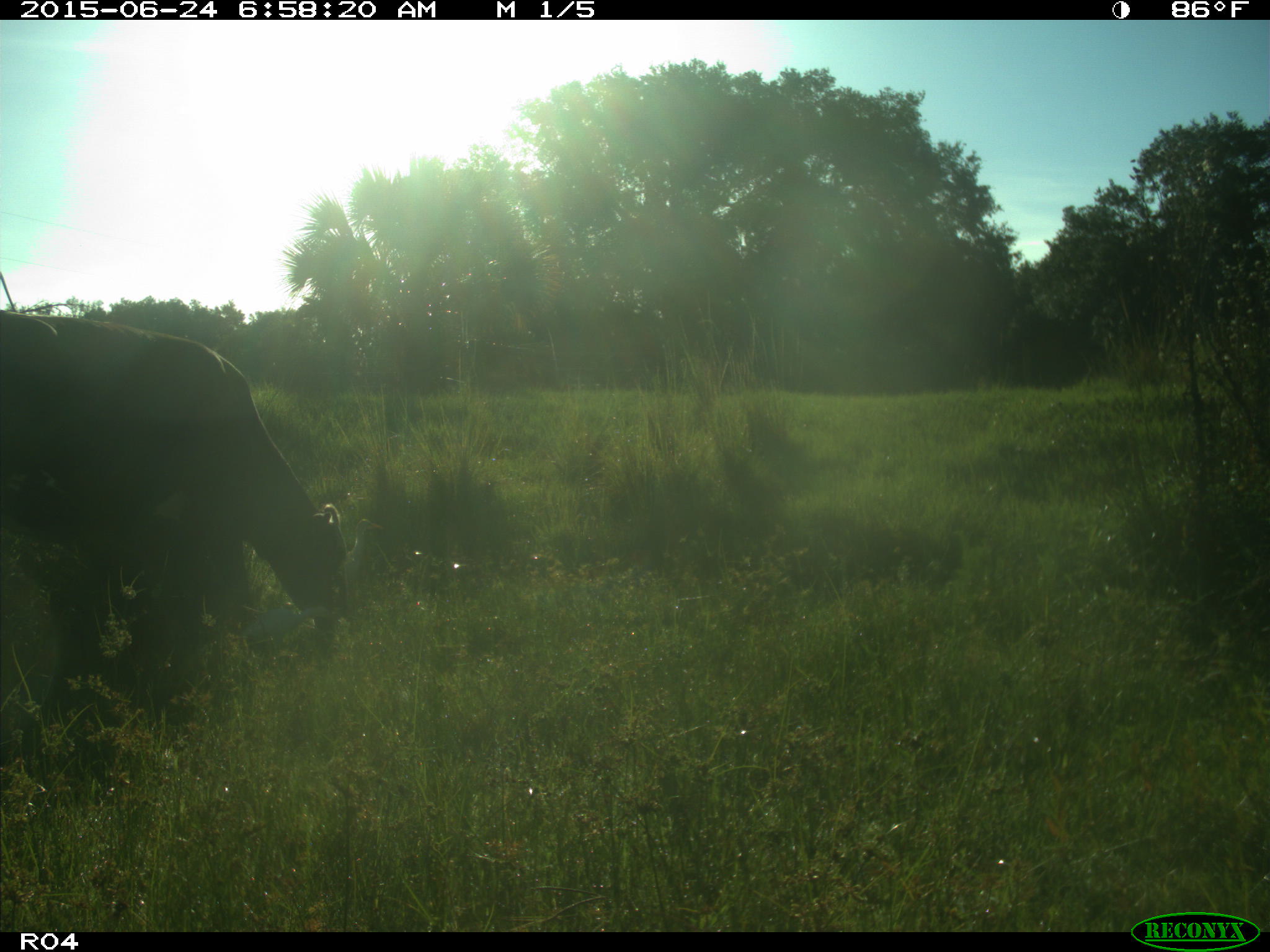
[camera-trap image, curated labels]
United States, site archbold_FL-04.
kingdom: Animalia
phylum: Chordata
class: Mammalia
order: Artiodactyla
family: Bovidae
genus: Bos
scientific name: Bos taurus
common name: domestic cow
Bos taurus (domestic cow).